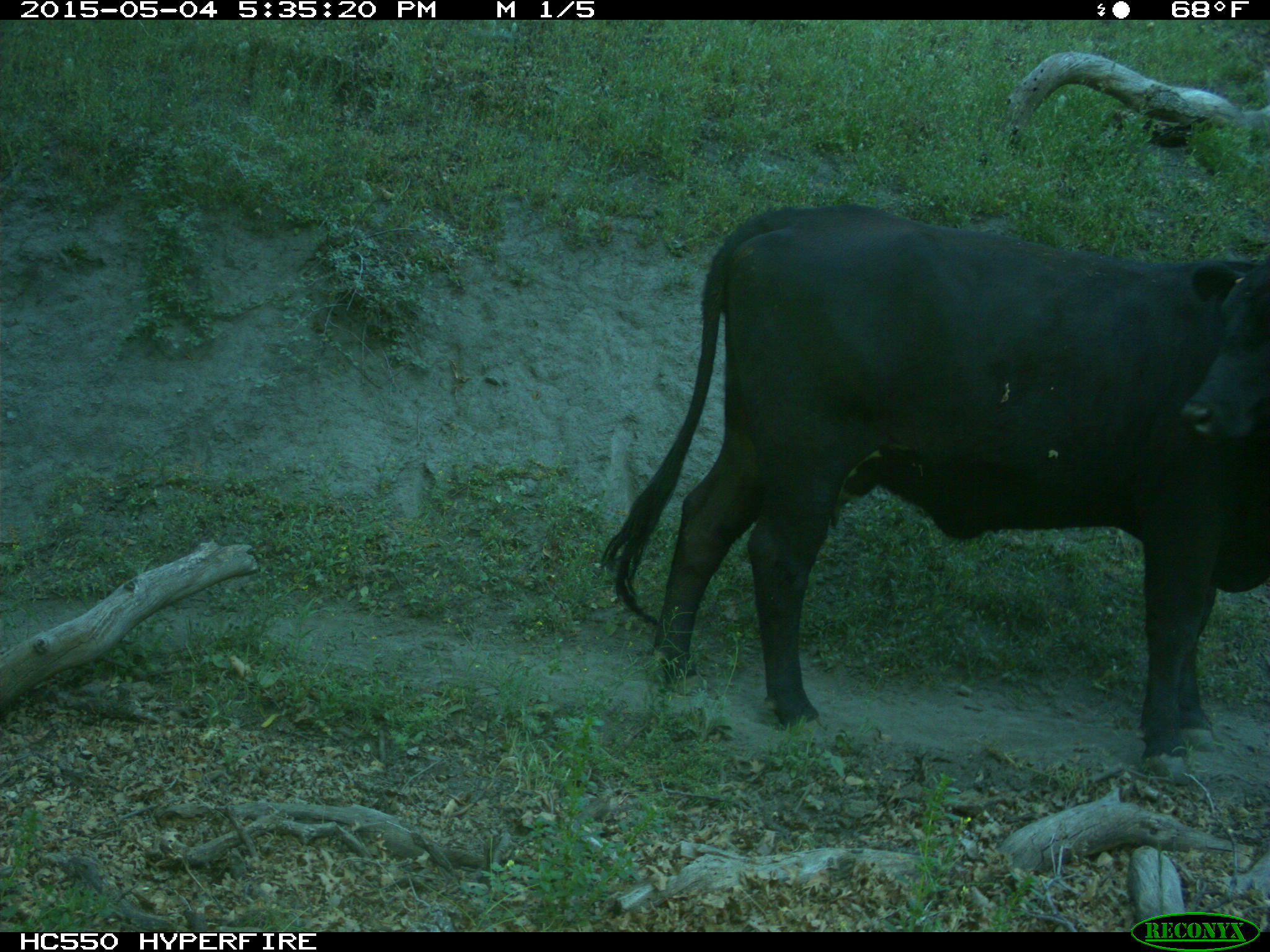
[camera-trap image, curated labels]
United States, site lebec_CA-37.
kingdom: Animalia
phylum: Chordata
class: Mammalia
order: Artiodactyla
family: Bovidae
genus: Bos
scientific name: Bos taurus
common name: domestic cow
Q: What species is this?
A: Bos taurus (domestic cow).